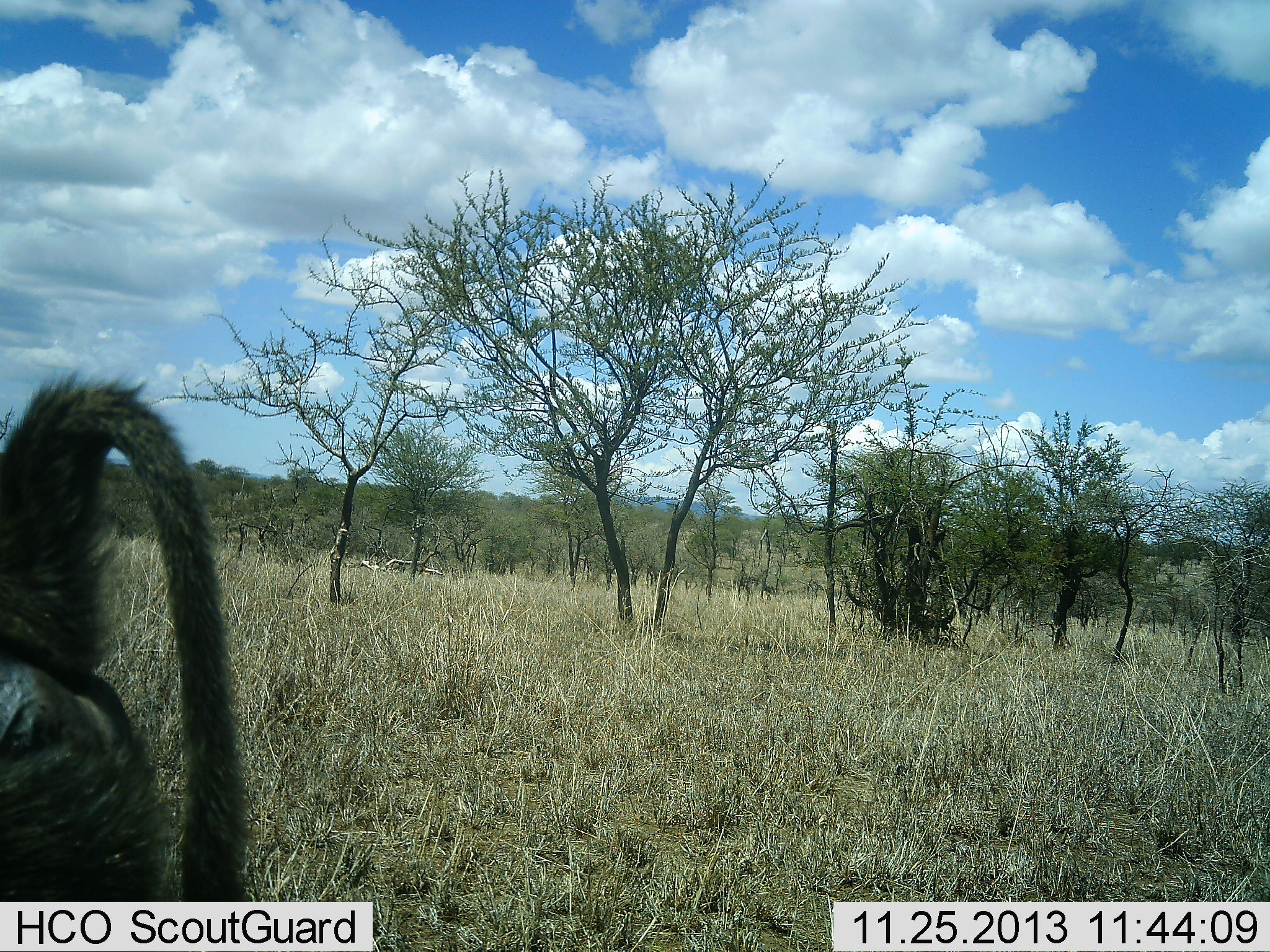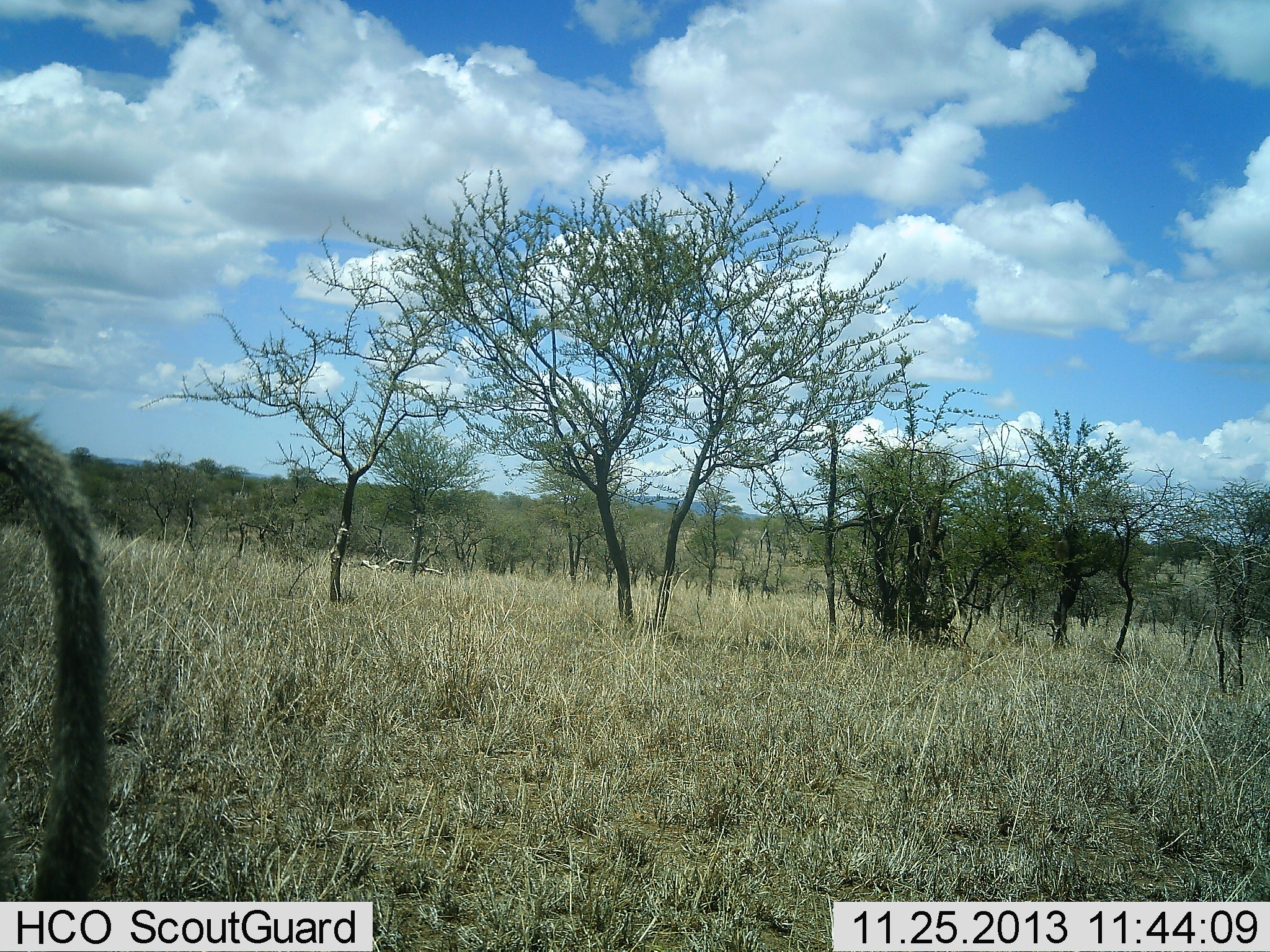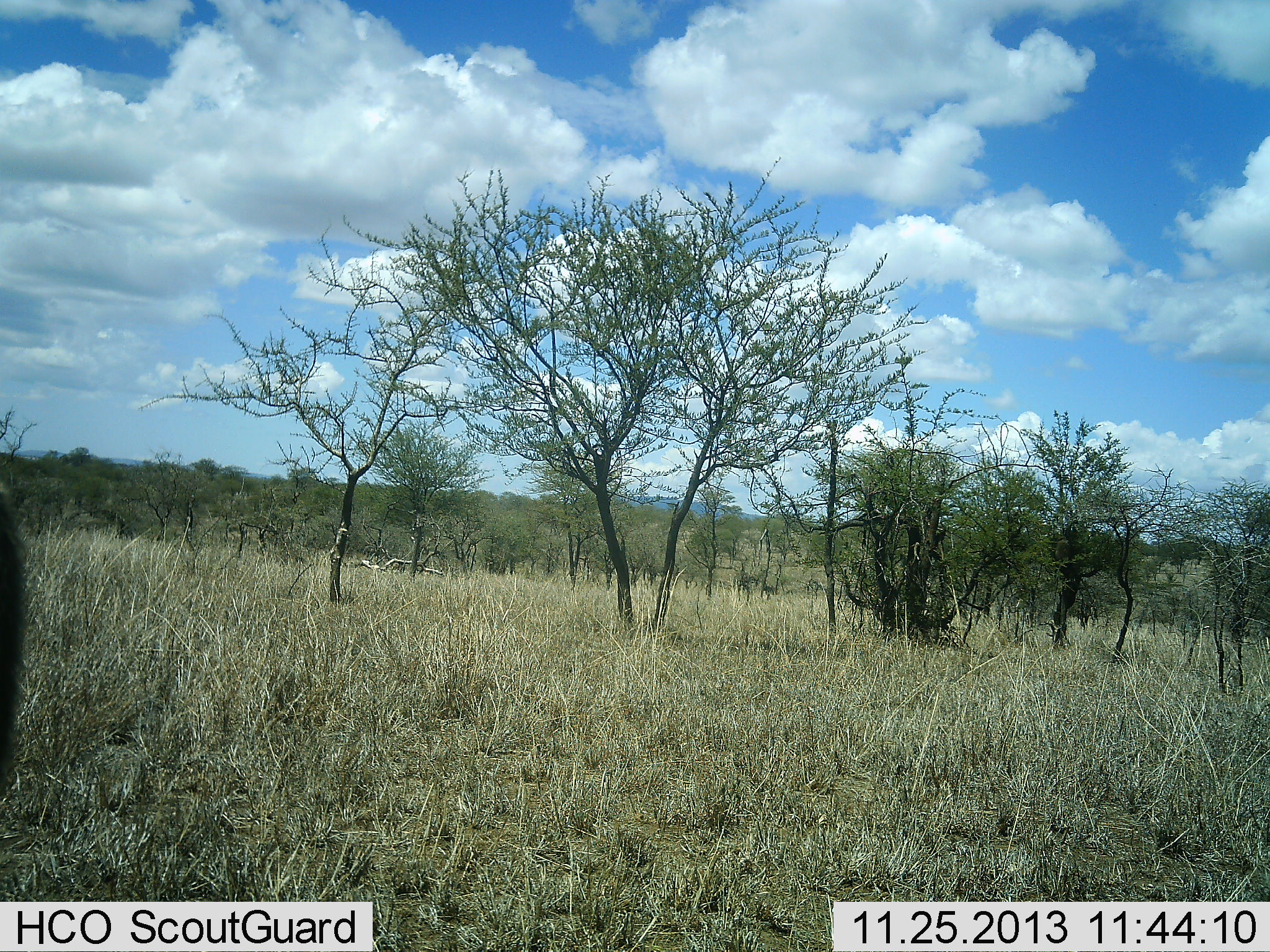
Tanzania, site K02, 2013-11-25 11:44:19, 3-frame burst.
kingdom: Animalia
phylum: Chordata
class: Mammalia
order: Primates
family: Cercopithecidae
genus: Papio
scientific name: Papio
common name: baboon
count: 1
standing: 10%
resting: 0%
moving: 90%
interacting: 0%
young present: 0%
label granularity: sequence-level